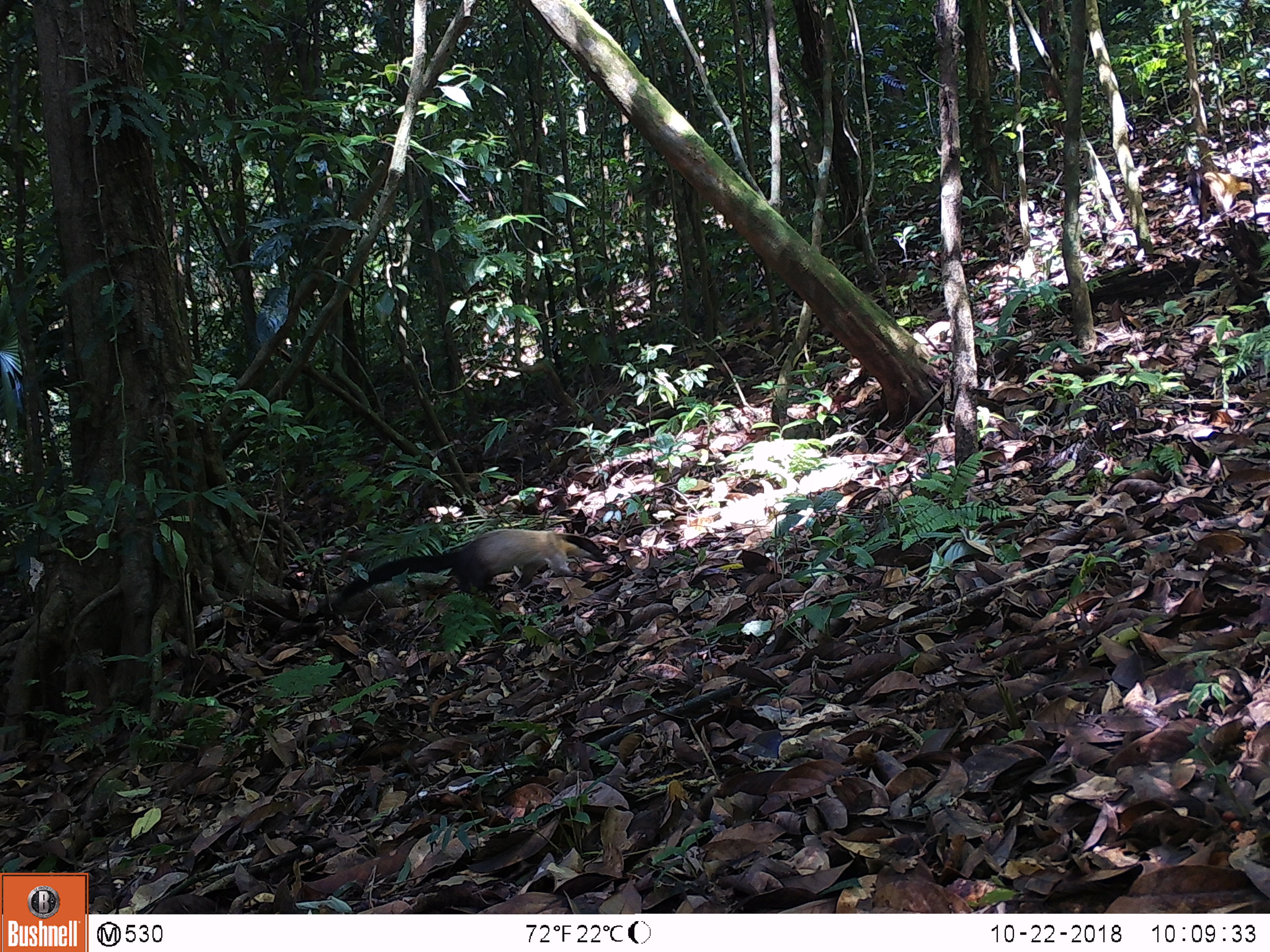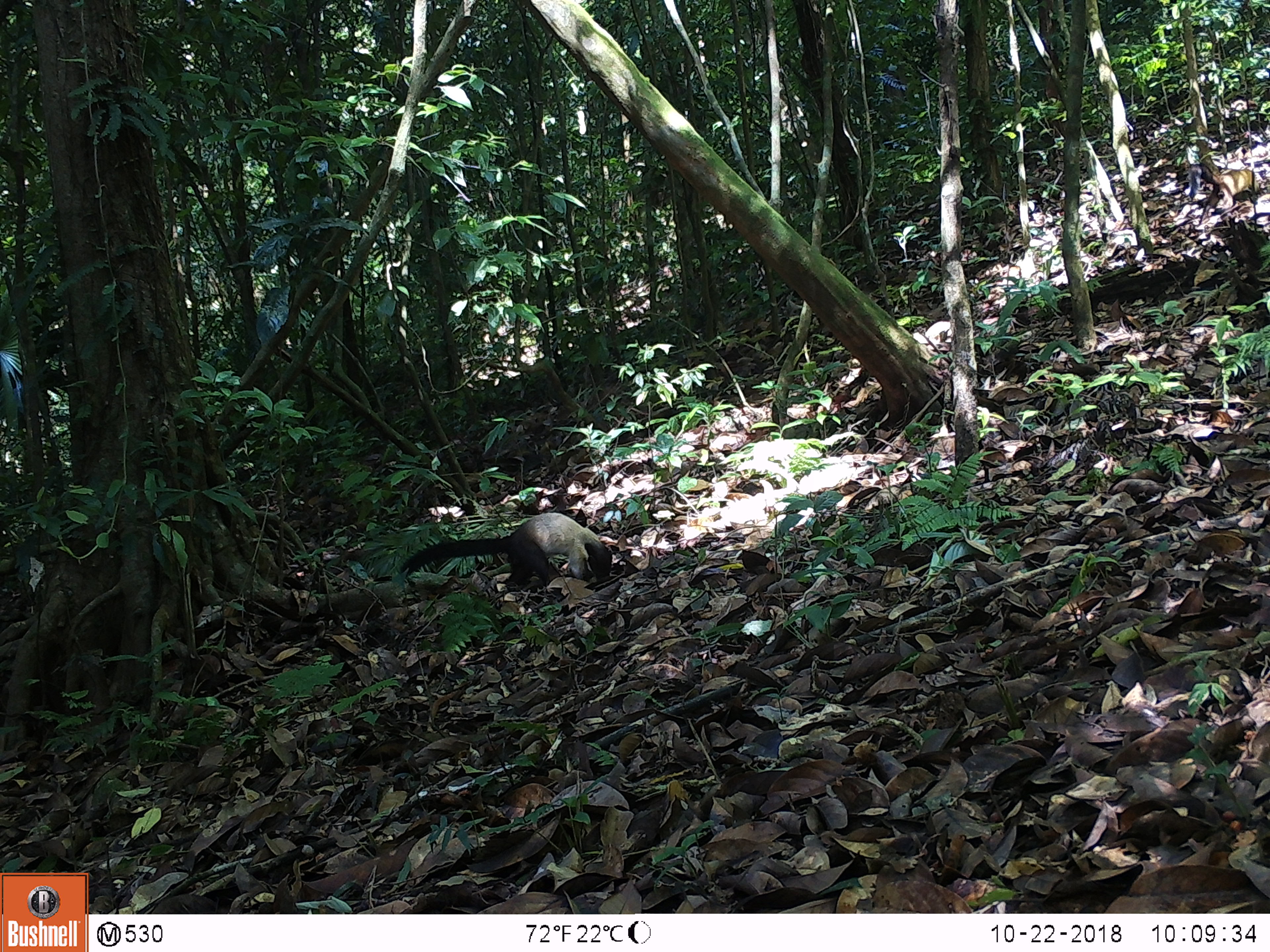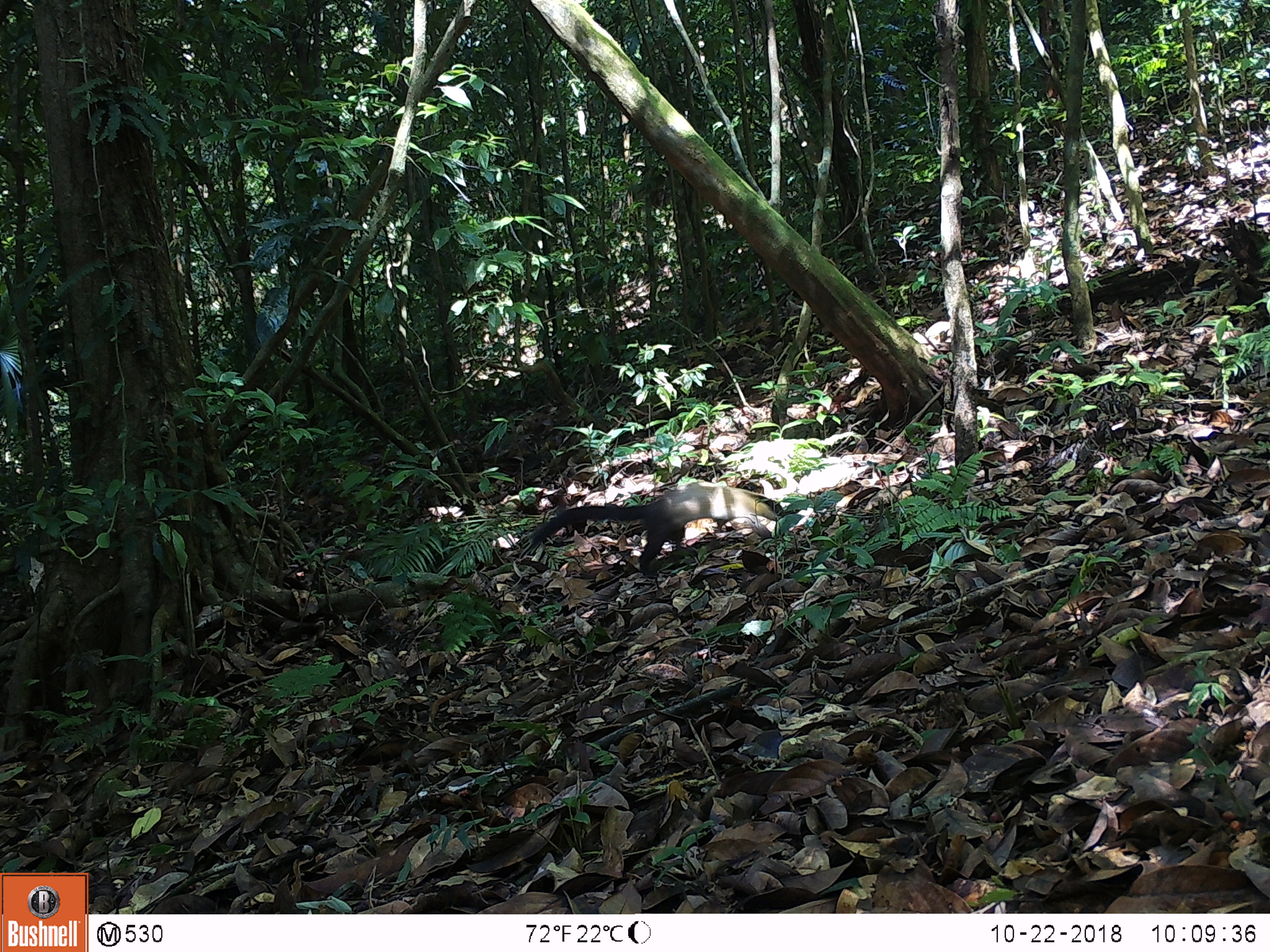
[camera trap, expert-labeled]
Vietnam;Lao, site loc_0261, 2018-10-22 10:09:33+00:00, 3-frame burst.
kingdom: Animalia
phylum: Chordata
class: Mammalia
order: Carnivora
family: Mustelidae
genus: Martes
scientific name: Martes flavigula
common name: yellow-throated marten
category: yellow throated marten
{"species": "yellow throated marten (yellow-throated marten) (Martes flavigula)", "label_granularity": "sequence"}